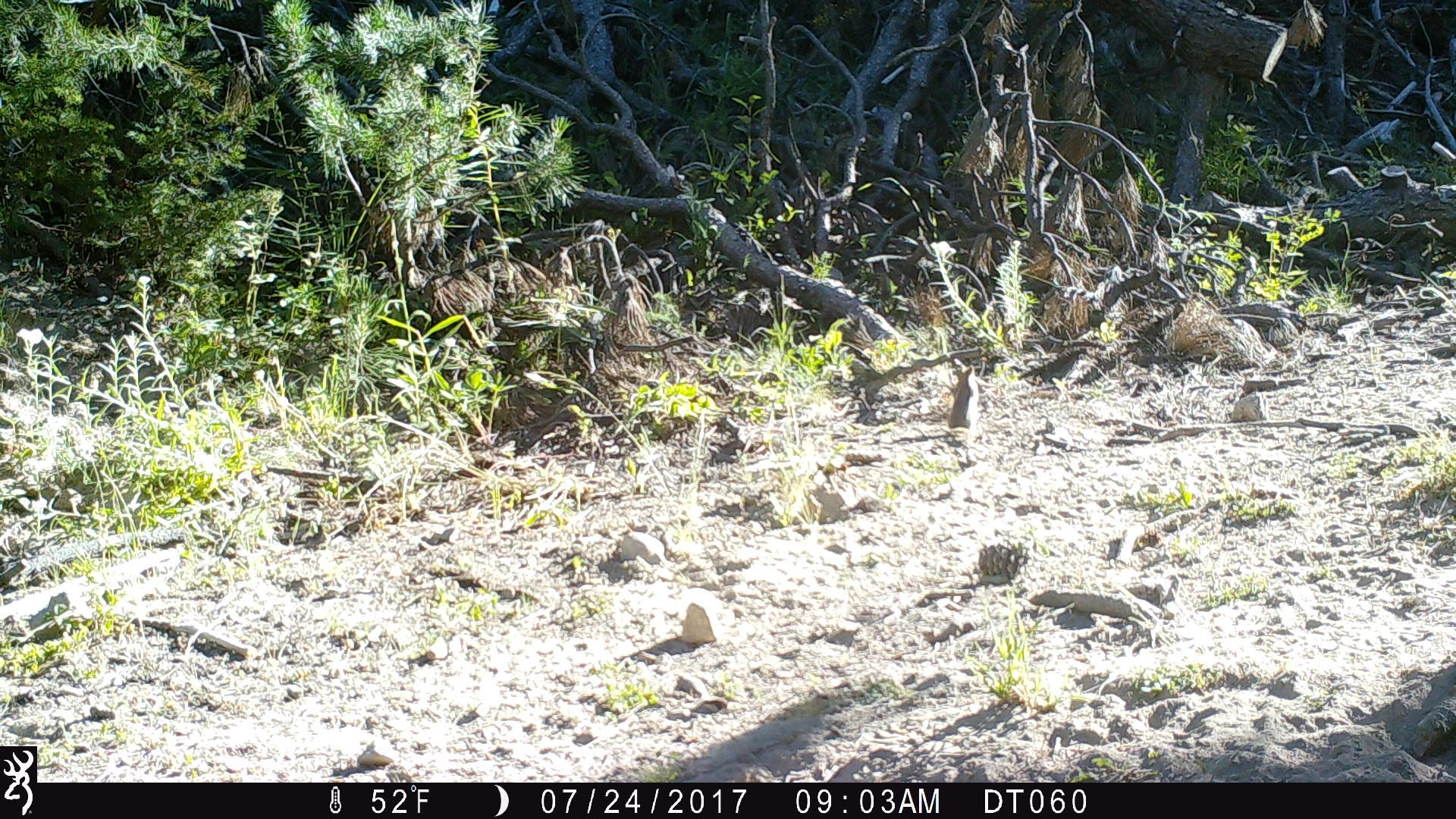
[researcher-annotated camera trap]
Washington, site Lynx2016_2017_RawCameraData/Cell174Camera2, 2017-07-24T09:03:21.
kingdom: Animalia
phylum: Chordata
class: Mammalia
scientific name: Mammalia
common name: small mammal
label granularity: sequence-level